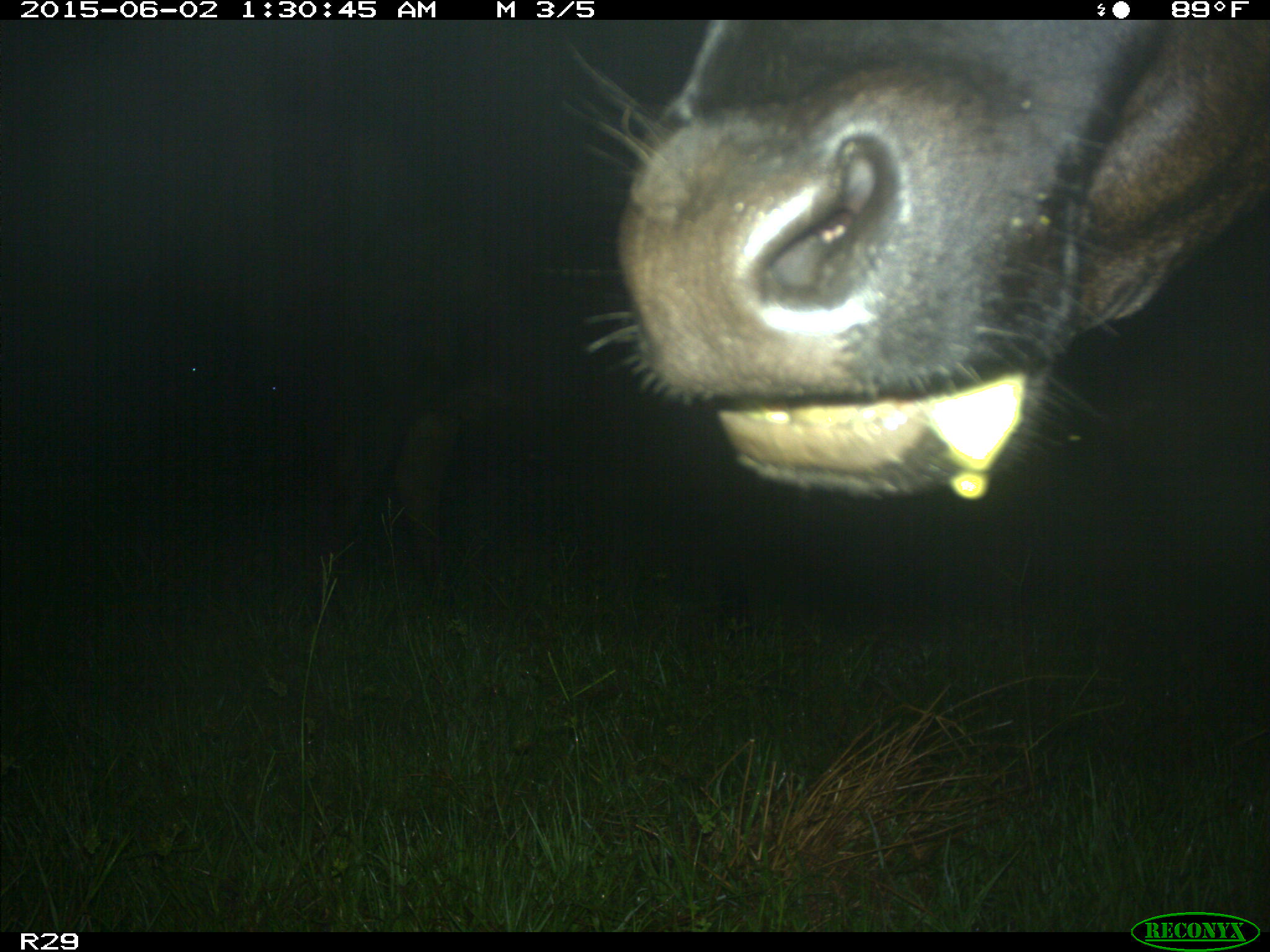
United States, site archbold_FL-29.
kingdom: Animalia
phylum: Chordata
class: Mammalia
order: Artiodactyla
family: Bovidae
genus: Bos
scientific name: Bos taurus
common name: domestic cow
Bos taurus (domestic cow).